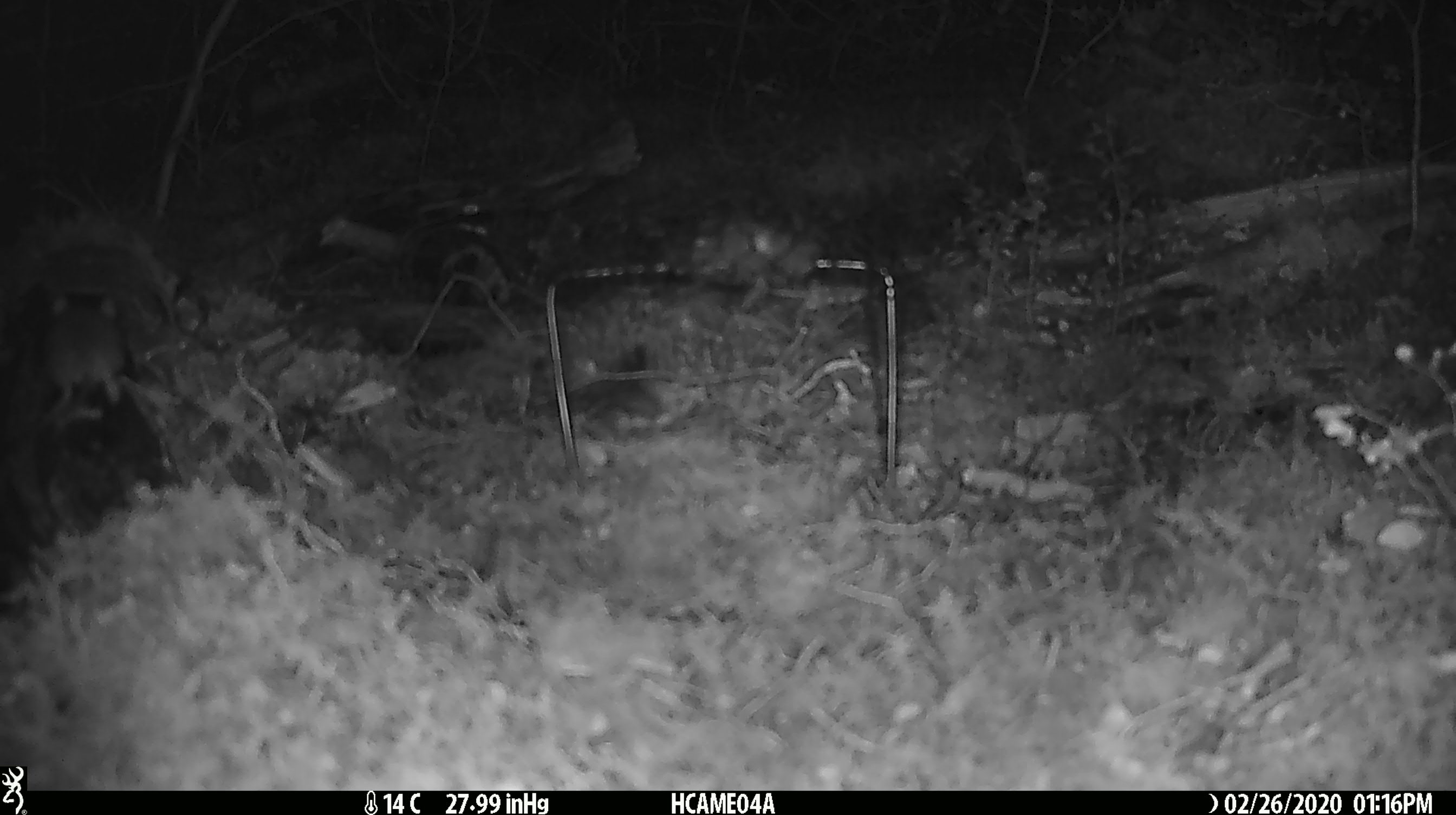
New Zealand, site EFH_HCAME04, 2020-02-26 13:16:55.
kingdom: Animalia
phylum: Chordata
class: Mammalia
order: Rodentia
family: Muridae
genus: Mus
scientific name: Mus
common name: mouse